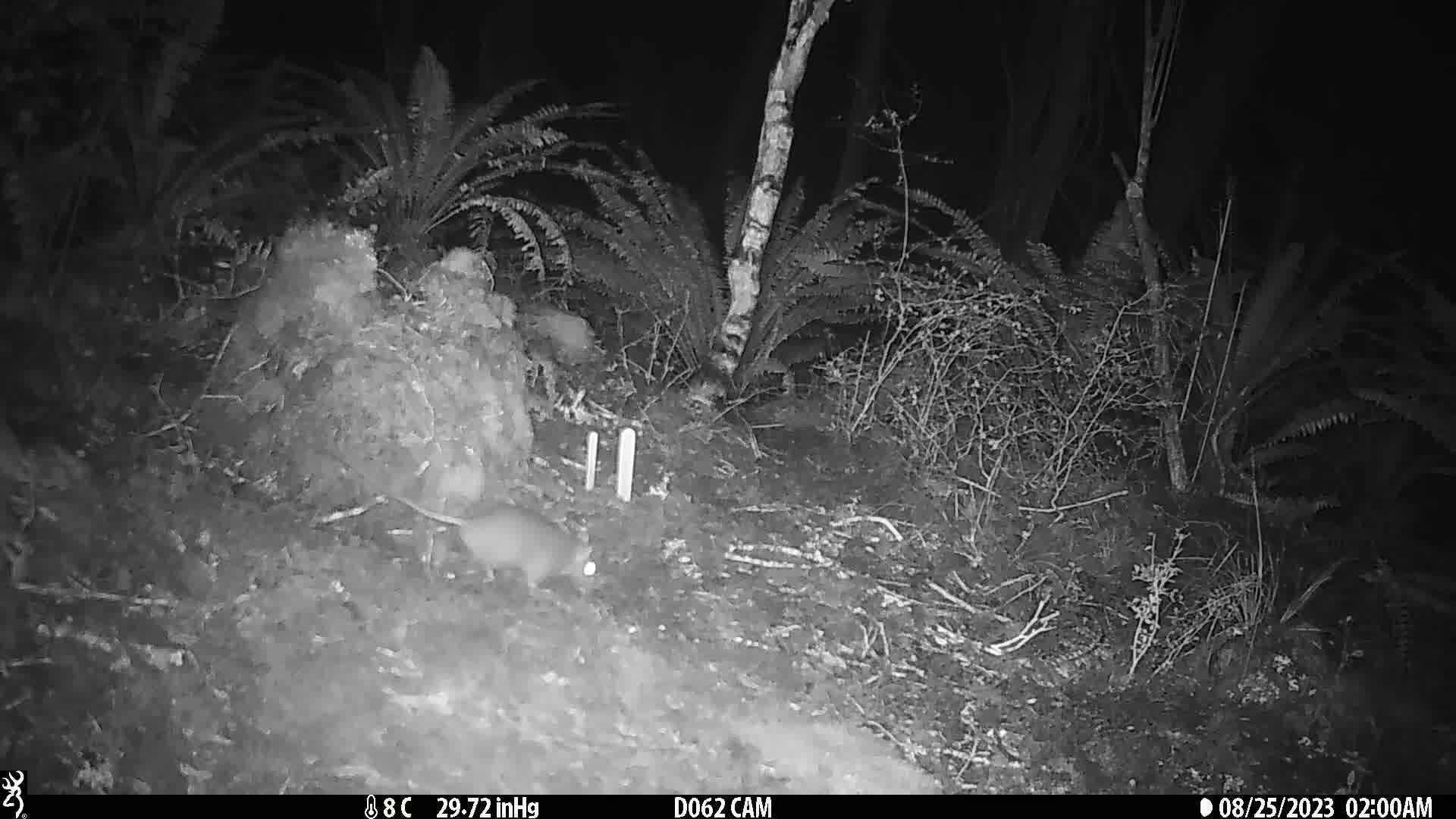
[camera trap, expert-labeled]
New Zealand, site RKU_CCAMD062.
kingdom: Animalia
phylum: Chordata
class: Mammalia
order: Rodentia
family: Muridae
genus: Rattus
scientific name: Rattus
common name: rat